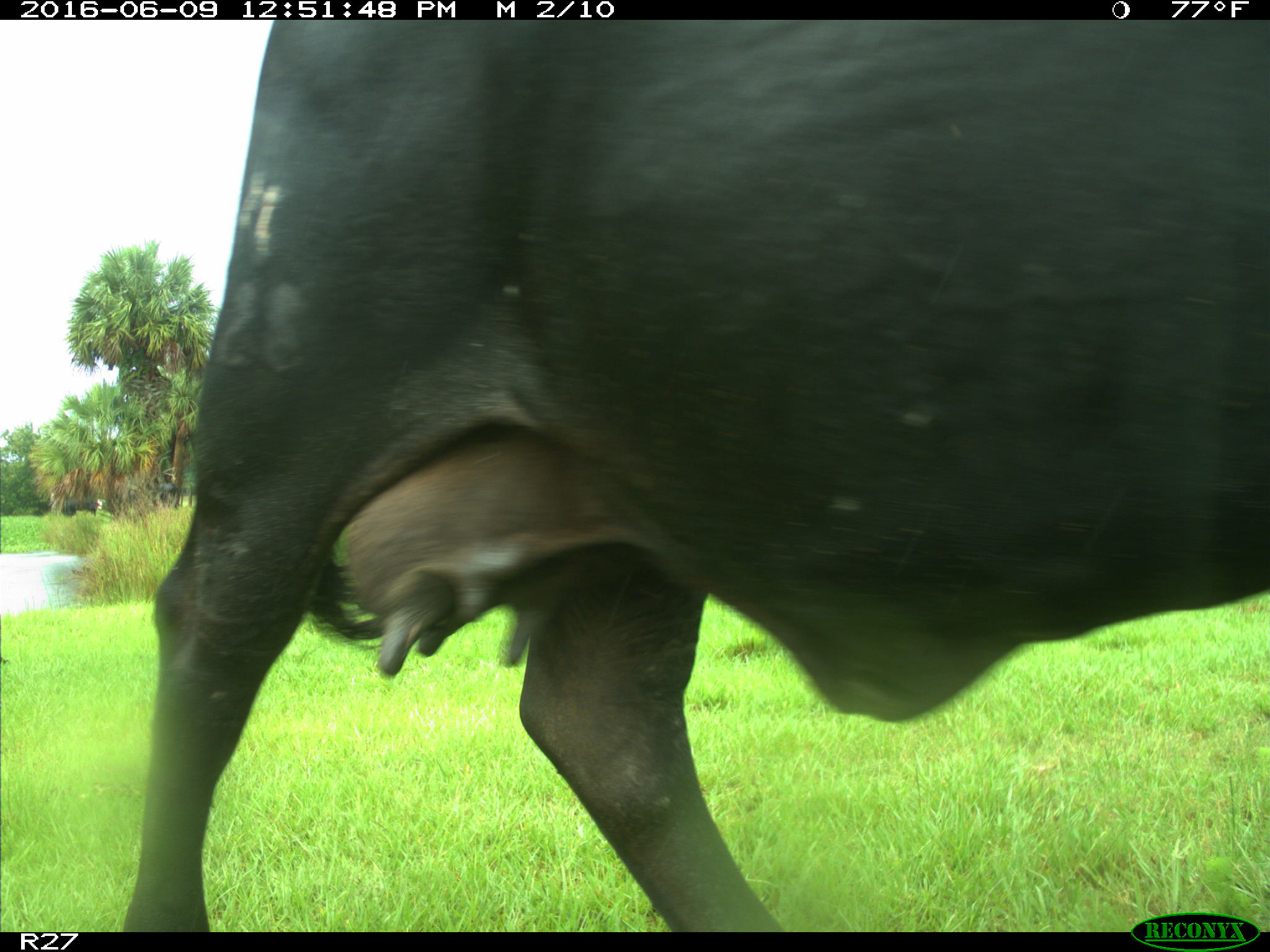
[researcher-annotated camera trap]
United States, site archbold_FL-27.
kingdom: Animalia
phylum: Chordata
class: Mammalia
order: Artiodactyla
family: Bovidae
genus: Bos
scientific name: Bos taurus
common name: domestic cow